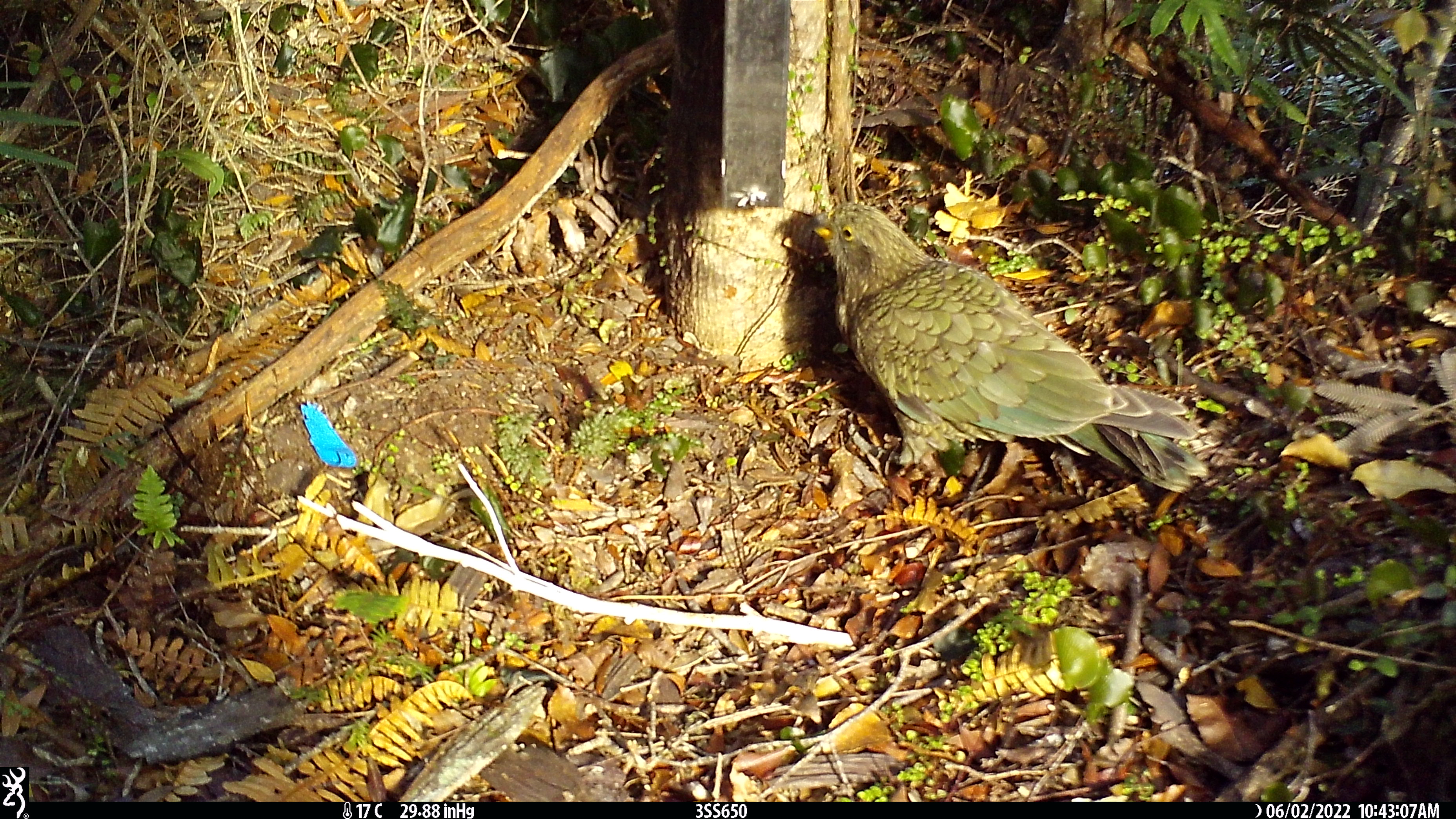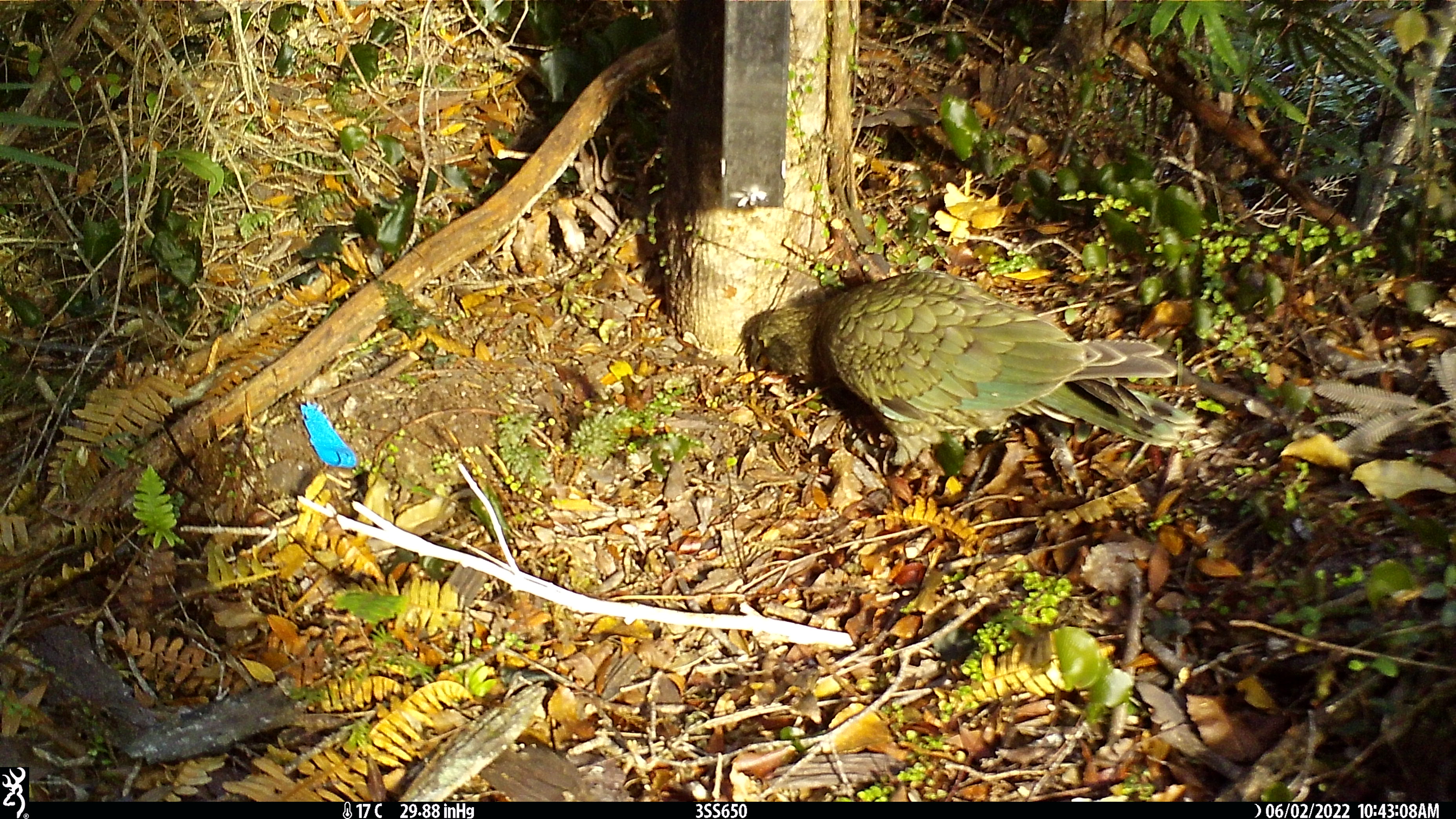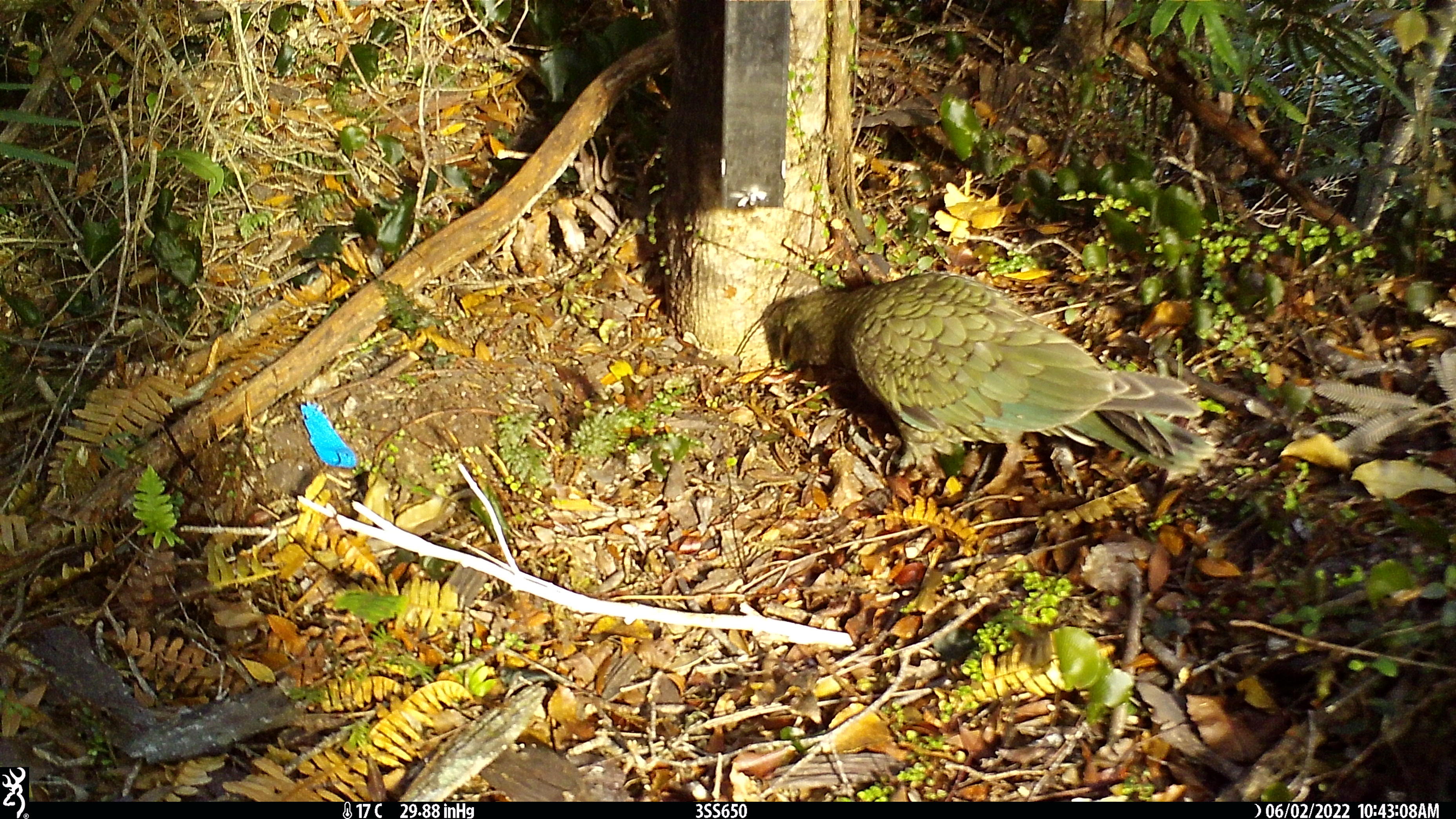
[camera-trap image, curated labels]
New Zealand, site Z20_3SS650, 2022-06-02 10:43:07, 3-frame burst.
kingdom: Animalia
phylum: Chordata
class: Aves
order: Psittaciformes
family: Strigopidae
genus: Nestor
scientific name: Nestor notabilis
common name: kea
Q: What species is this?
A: Kea (Nestor notabilis).